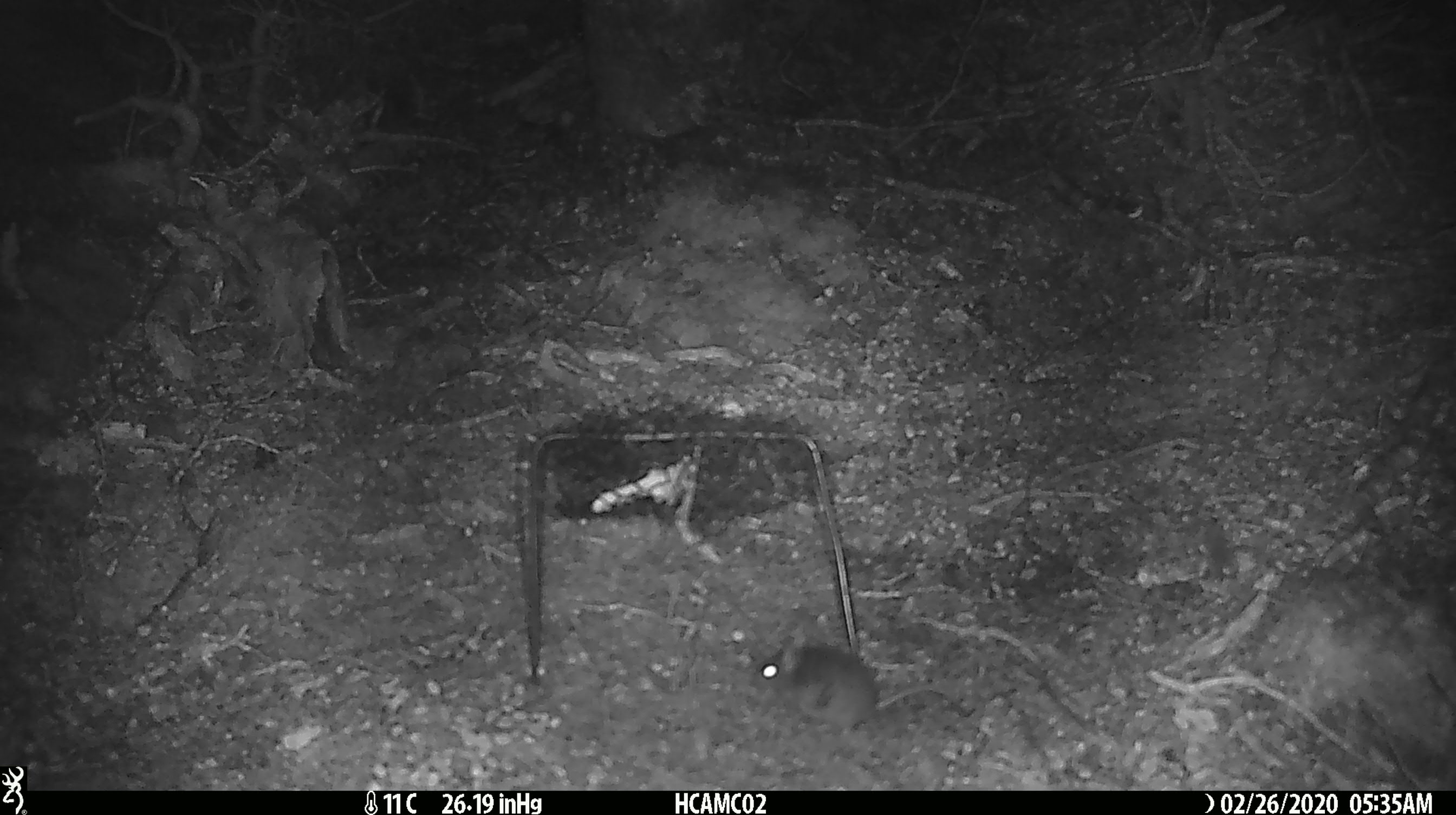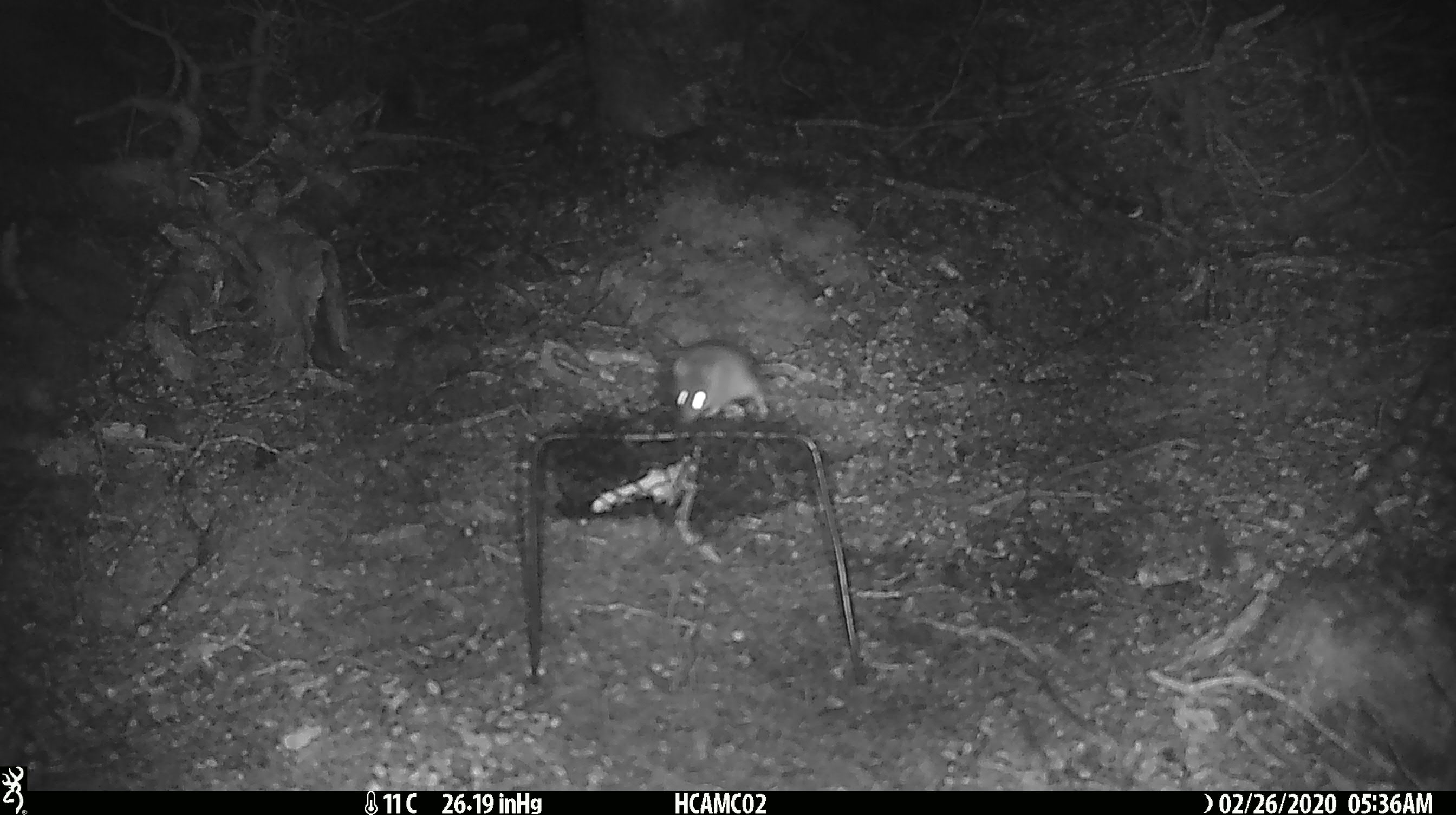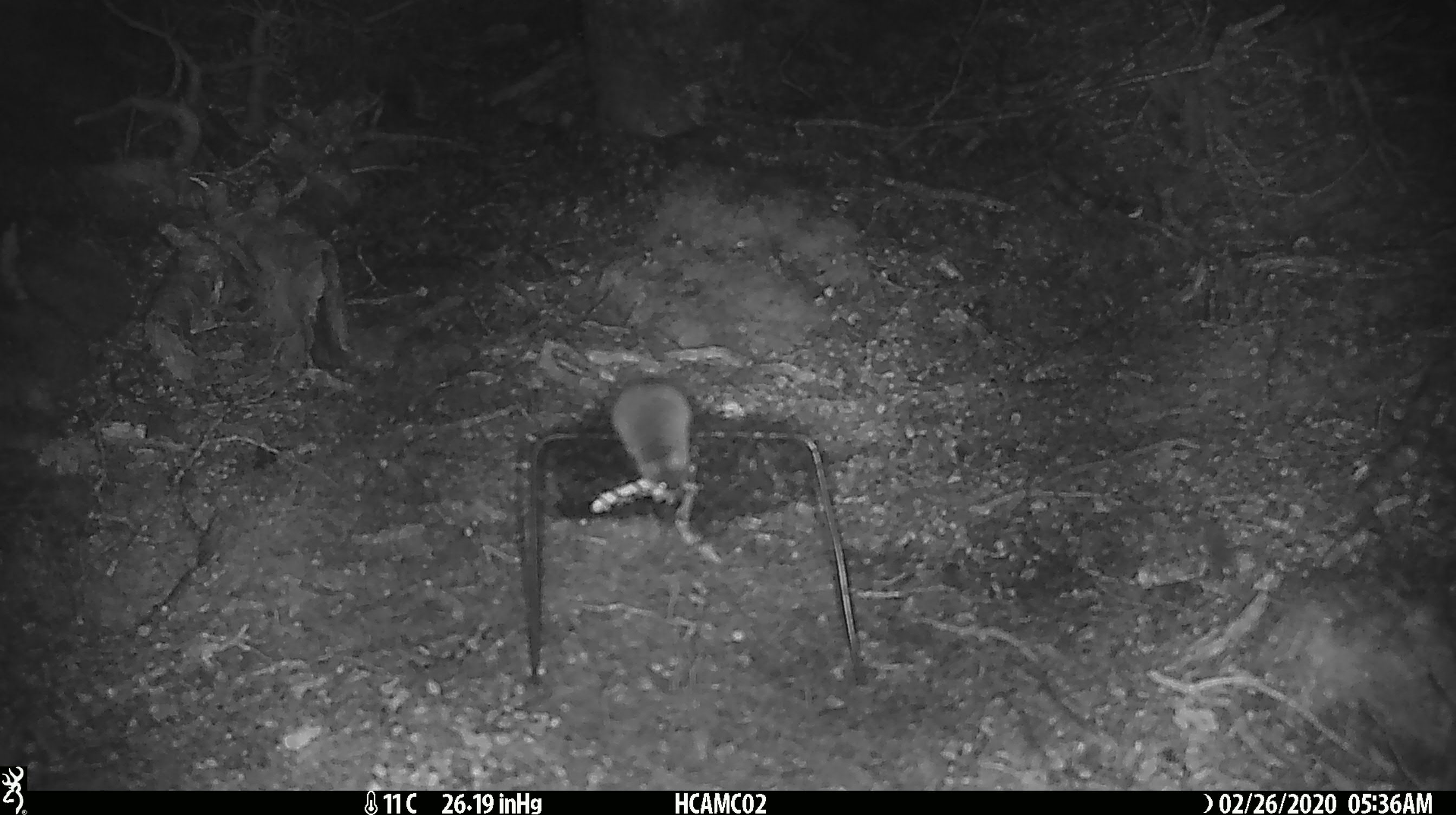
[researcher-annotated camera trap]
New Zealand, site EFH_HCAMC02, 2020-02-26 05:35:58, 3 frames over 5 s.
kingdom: Animalia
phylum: Chordata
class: Mammalia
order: Rodentia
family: Muridae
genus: Mus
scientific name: Mus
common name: mouse